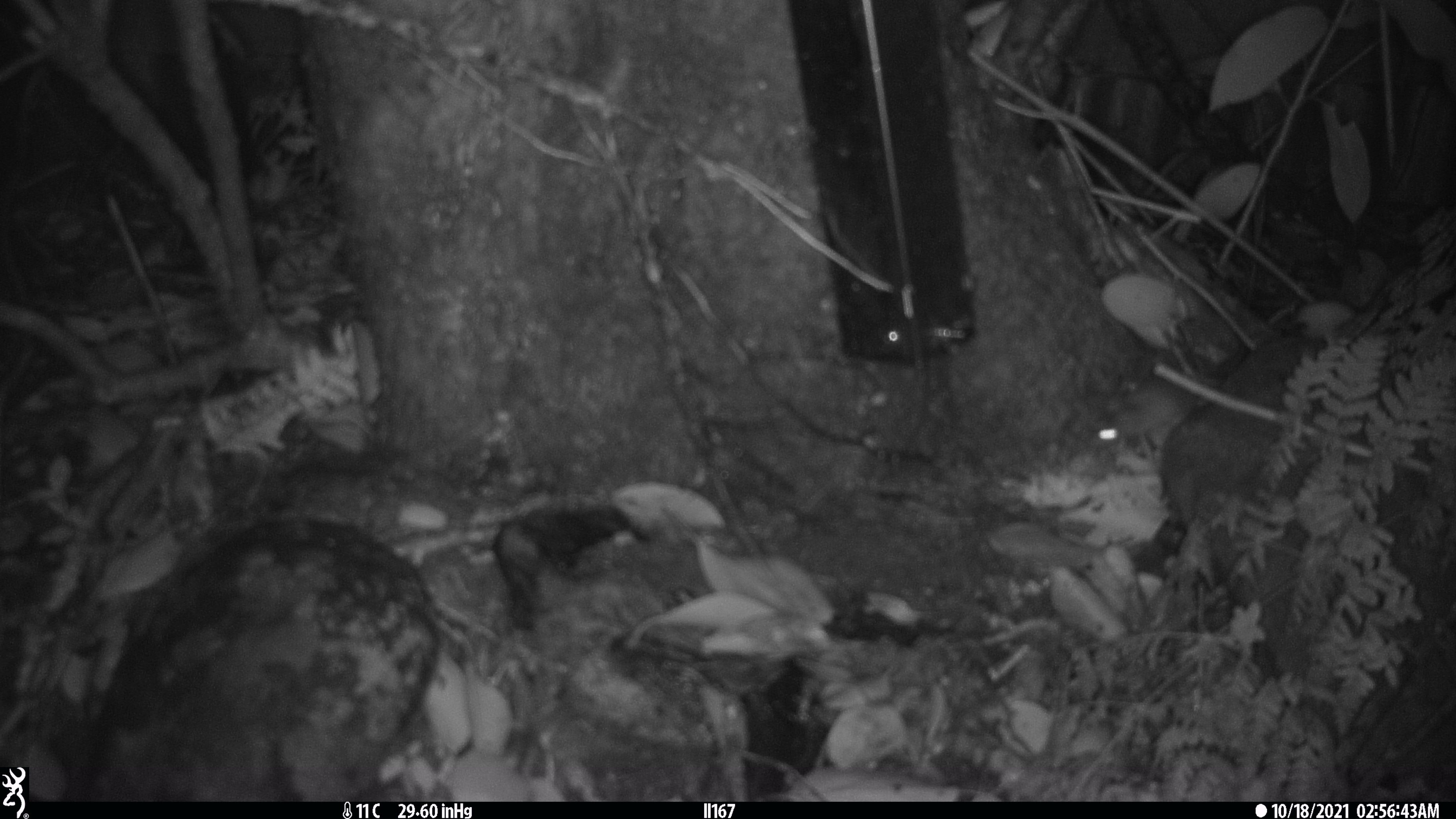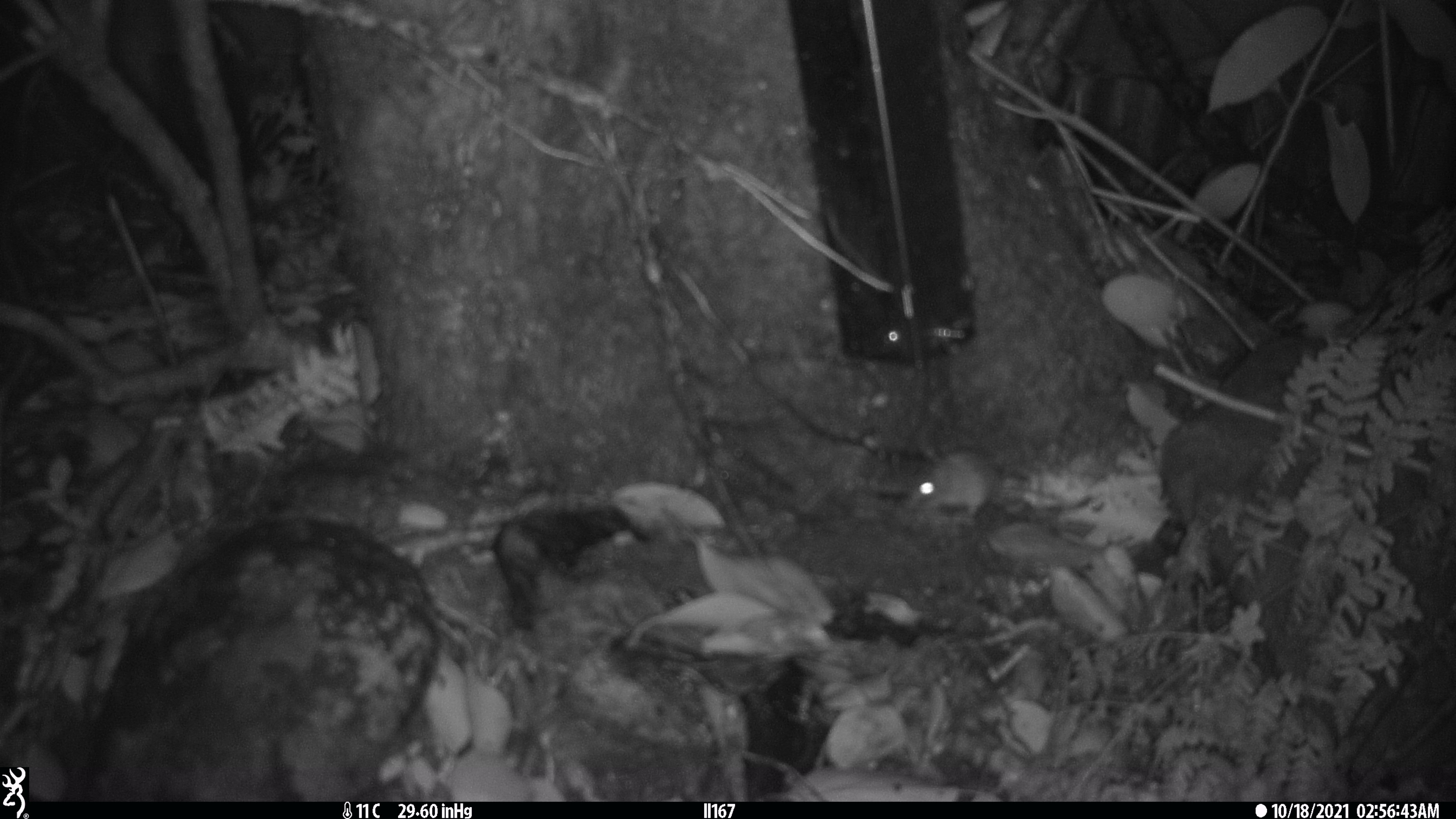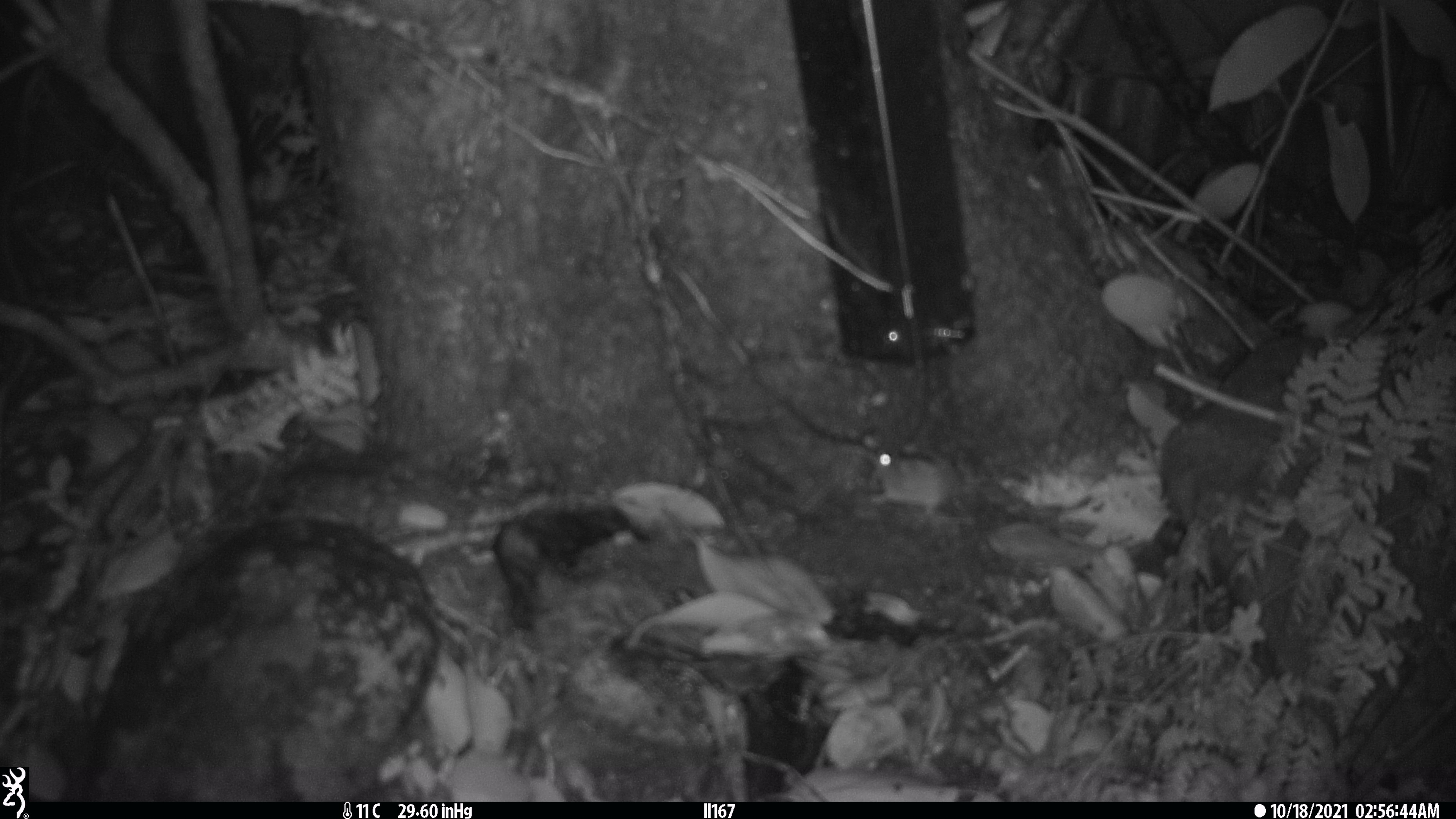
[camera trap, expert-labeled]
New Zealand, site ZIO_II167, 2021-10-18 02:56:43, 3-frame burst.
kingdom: Animalia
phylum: Chordata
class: Mammalia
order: Rodentia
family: Muridae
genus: Mus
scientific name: Mus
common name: mouse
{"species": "mouse (Mus)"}